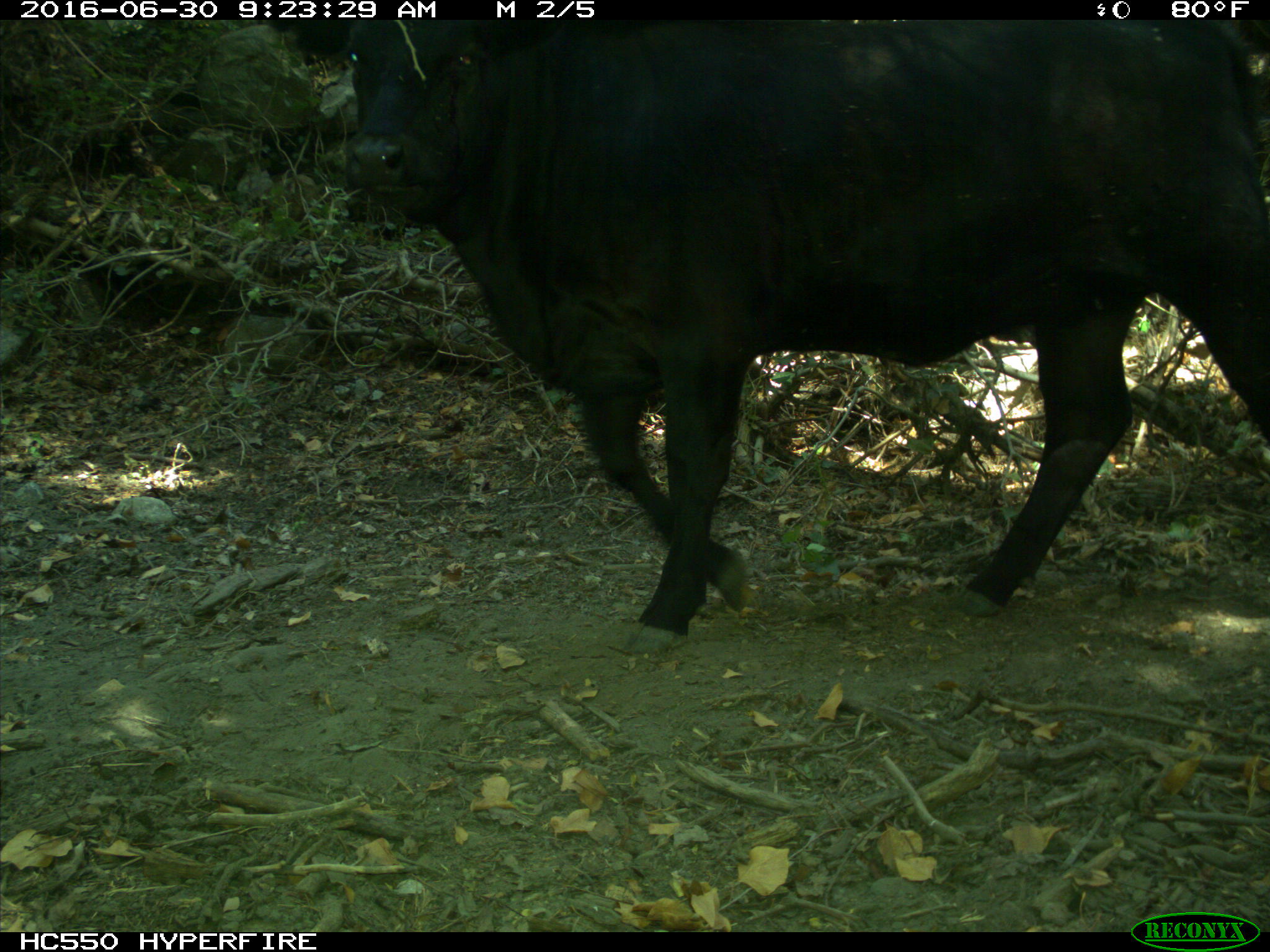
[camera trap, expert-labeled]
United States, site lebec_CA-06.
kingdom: Animalia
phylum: Chordata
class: Mammalia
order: Artiodactyla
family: Bovidae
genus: Bos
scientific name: Bos taurus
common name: domestic cow